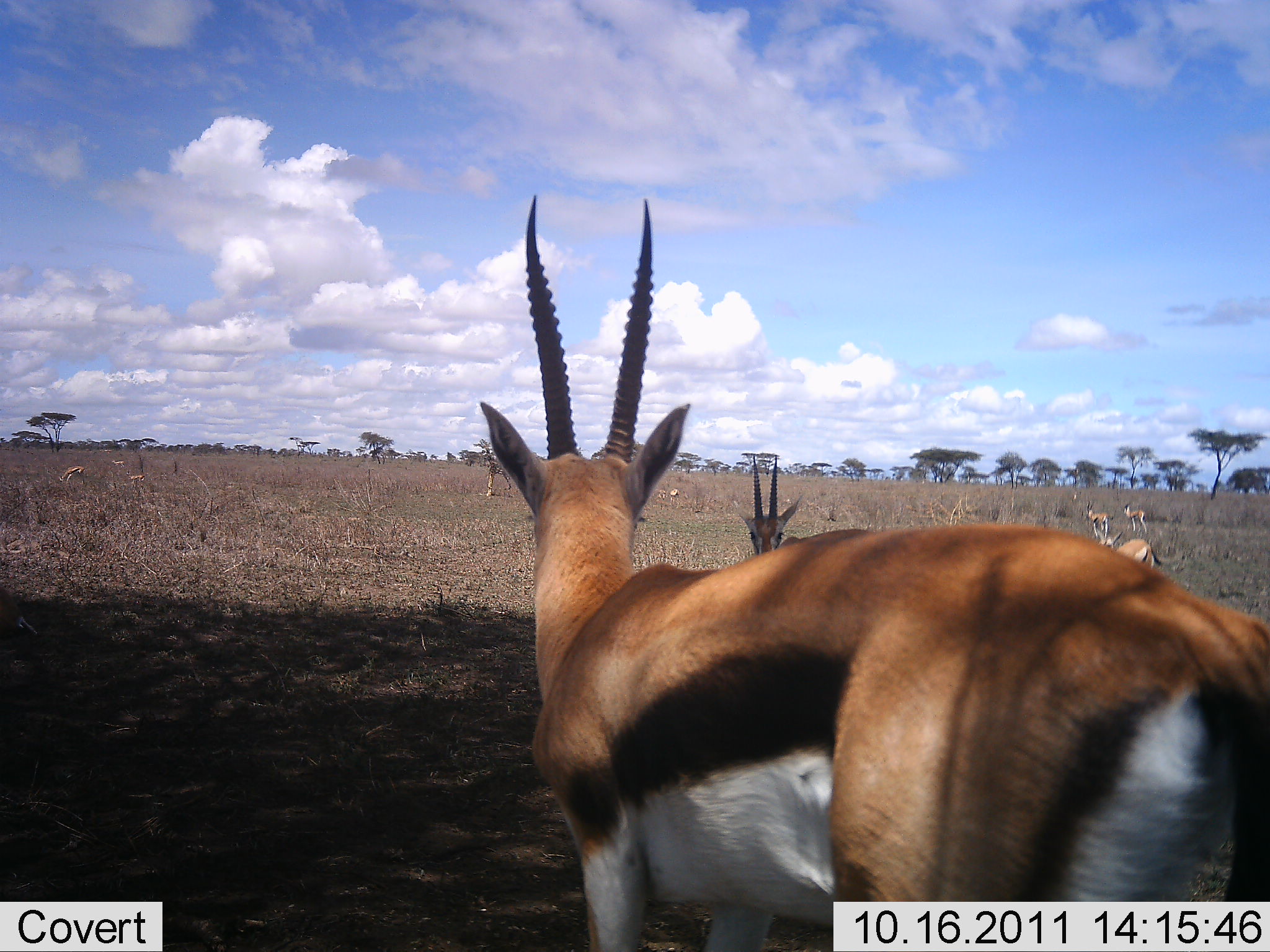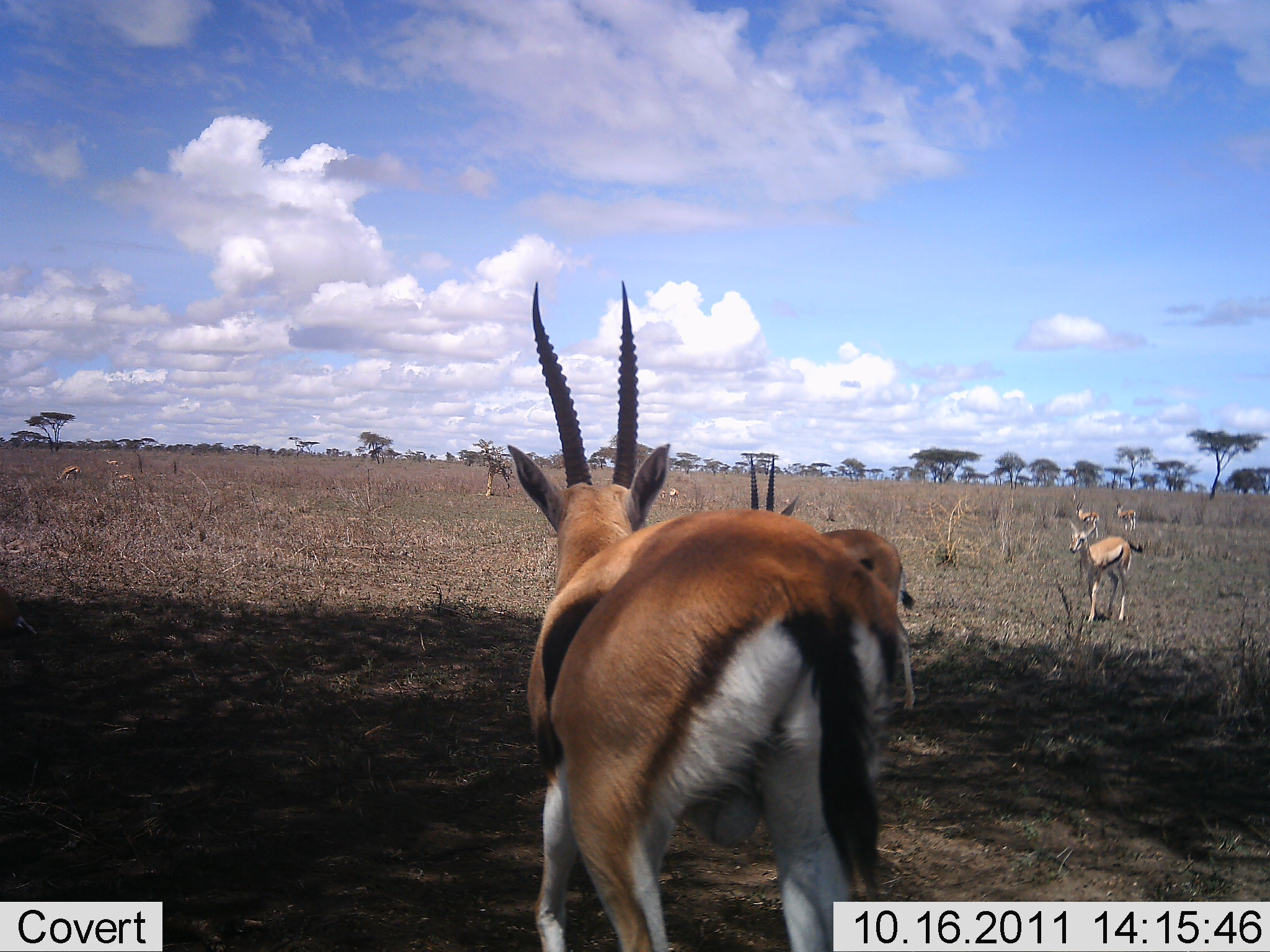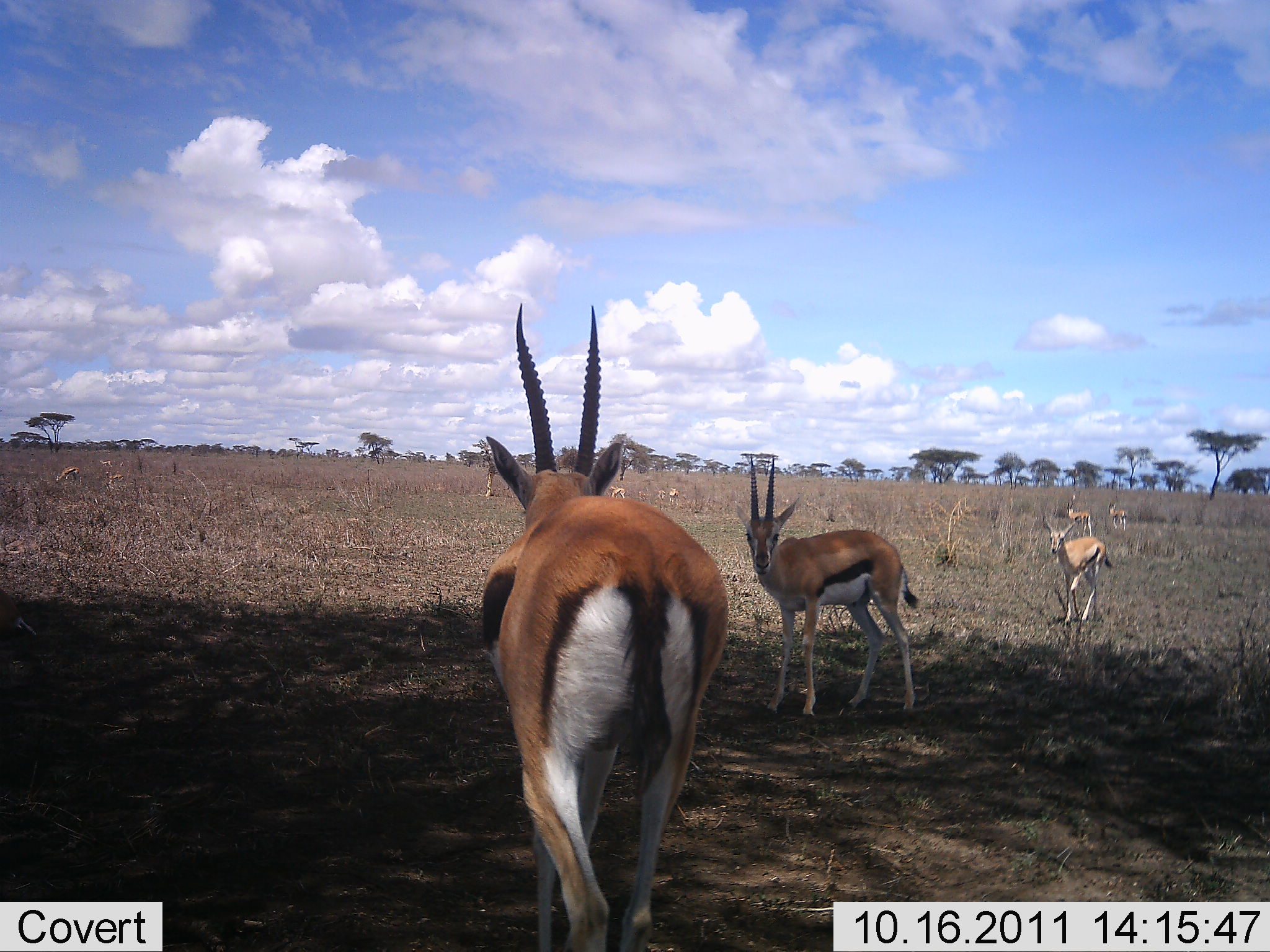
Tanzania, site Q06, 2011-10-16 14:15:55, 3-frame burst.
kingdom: Animalia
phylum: Chordata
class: Mammalia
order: Artiodactyla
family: Bovidae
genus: Eudorcas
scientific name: Eudorcas thomsonii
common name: thomson's gazelle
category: gazellethomsons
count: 9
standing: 50%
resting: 0%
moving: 44%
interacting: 0%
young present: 19%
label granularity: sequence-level